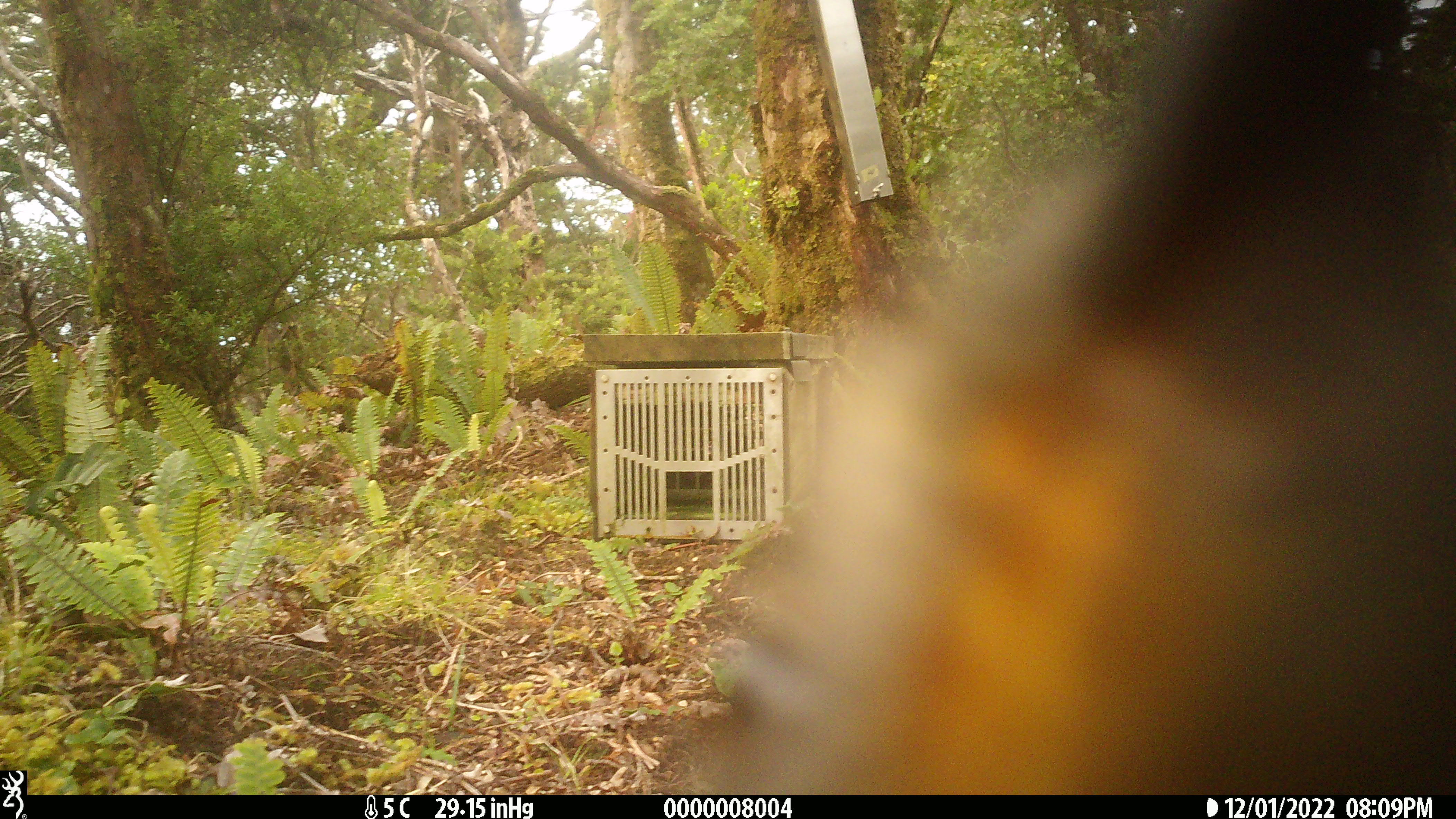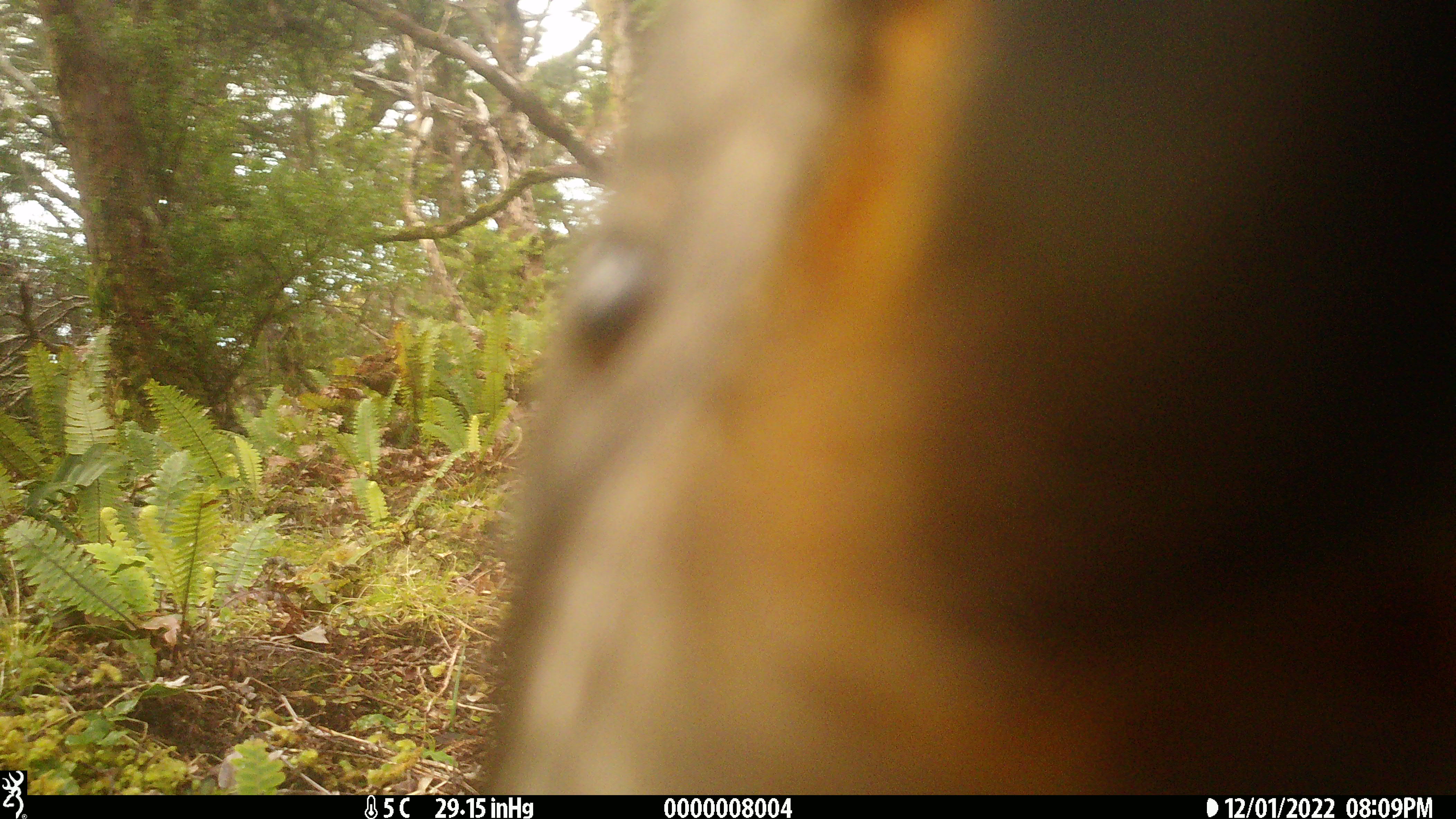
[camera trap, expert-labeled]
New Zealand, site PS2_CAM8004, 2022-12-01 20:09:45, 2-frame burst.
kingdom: Animalia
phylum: Chordata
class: Aves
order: Psittaciformes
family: Strigopidae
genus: Nestor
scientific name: Nestor notabilis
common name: kea